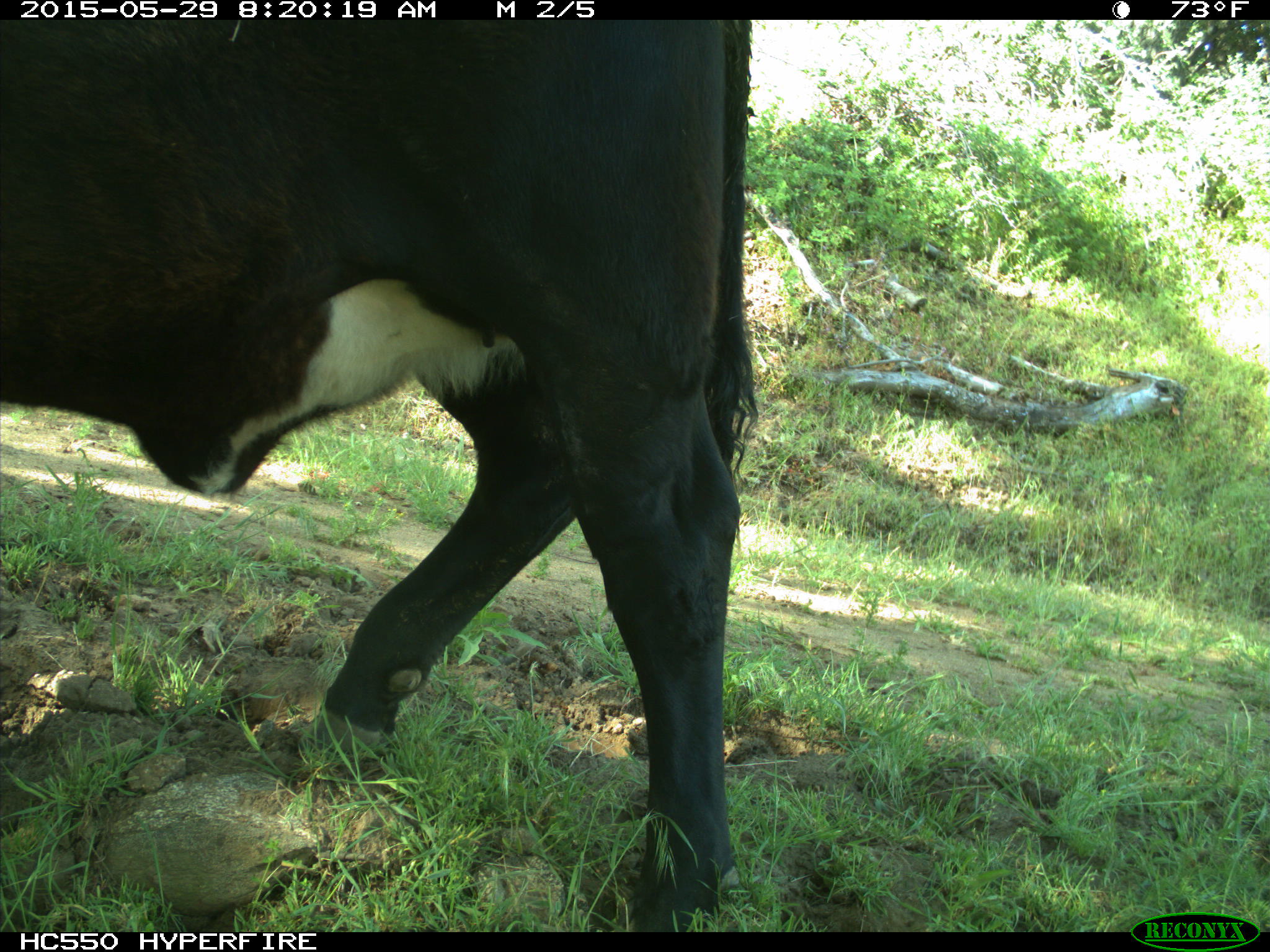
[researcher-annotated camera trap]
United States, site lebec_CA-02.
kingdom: Animalia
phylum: Chordata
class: Mammalia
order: Artiodactyla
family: Bovidae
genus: Bos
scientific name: Bos taurus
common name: domestic cow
Bos taurus (domestic cow).